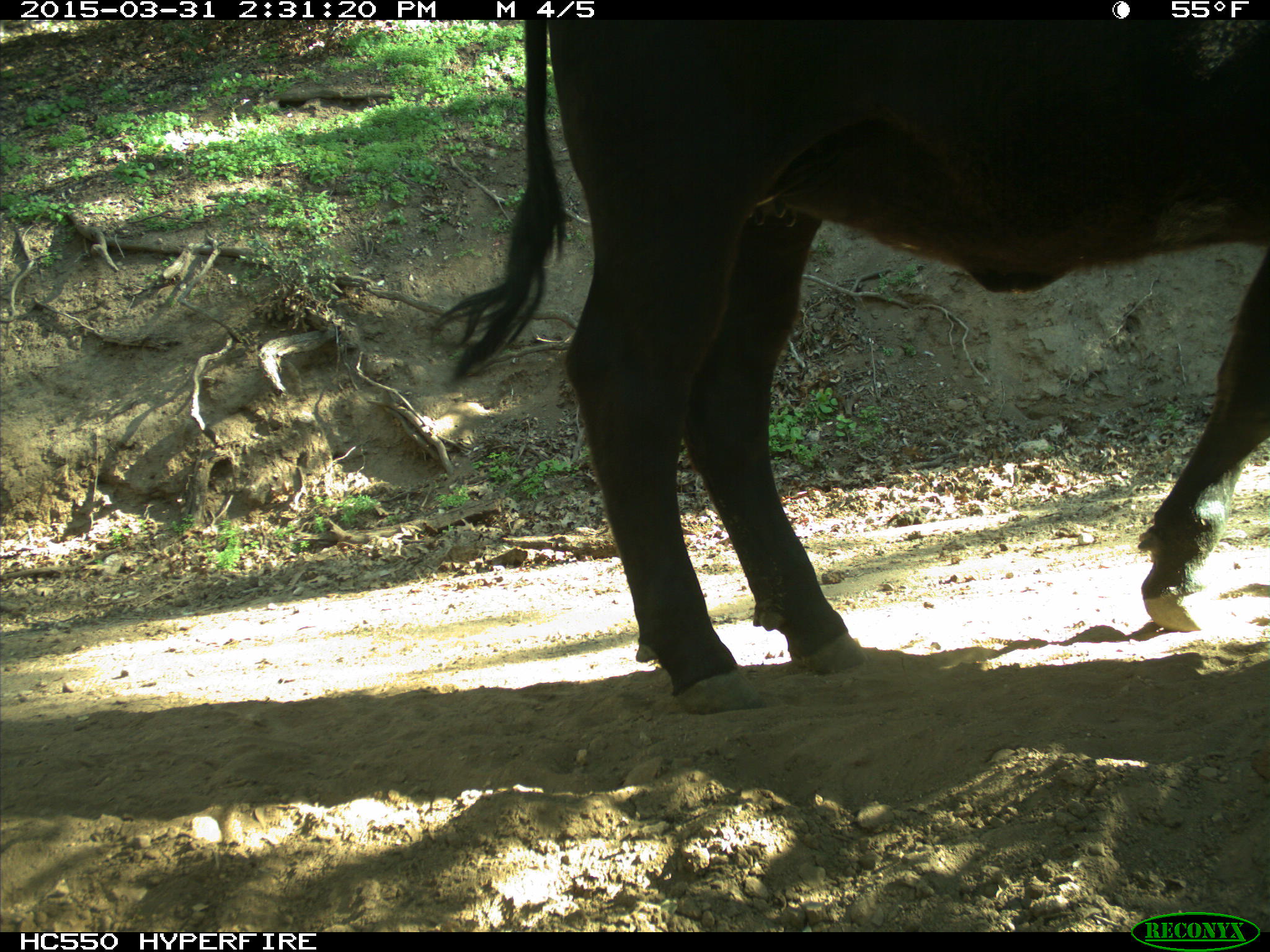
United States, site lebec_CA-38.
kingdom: Animalia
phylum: Chordata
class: Mammalia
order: Artiodactyla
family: Bovidae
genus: Bos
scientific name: Bos taurus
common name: domestic cow